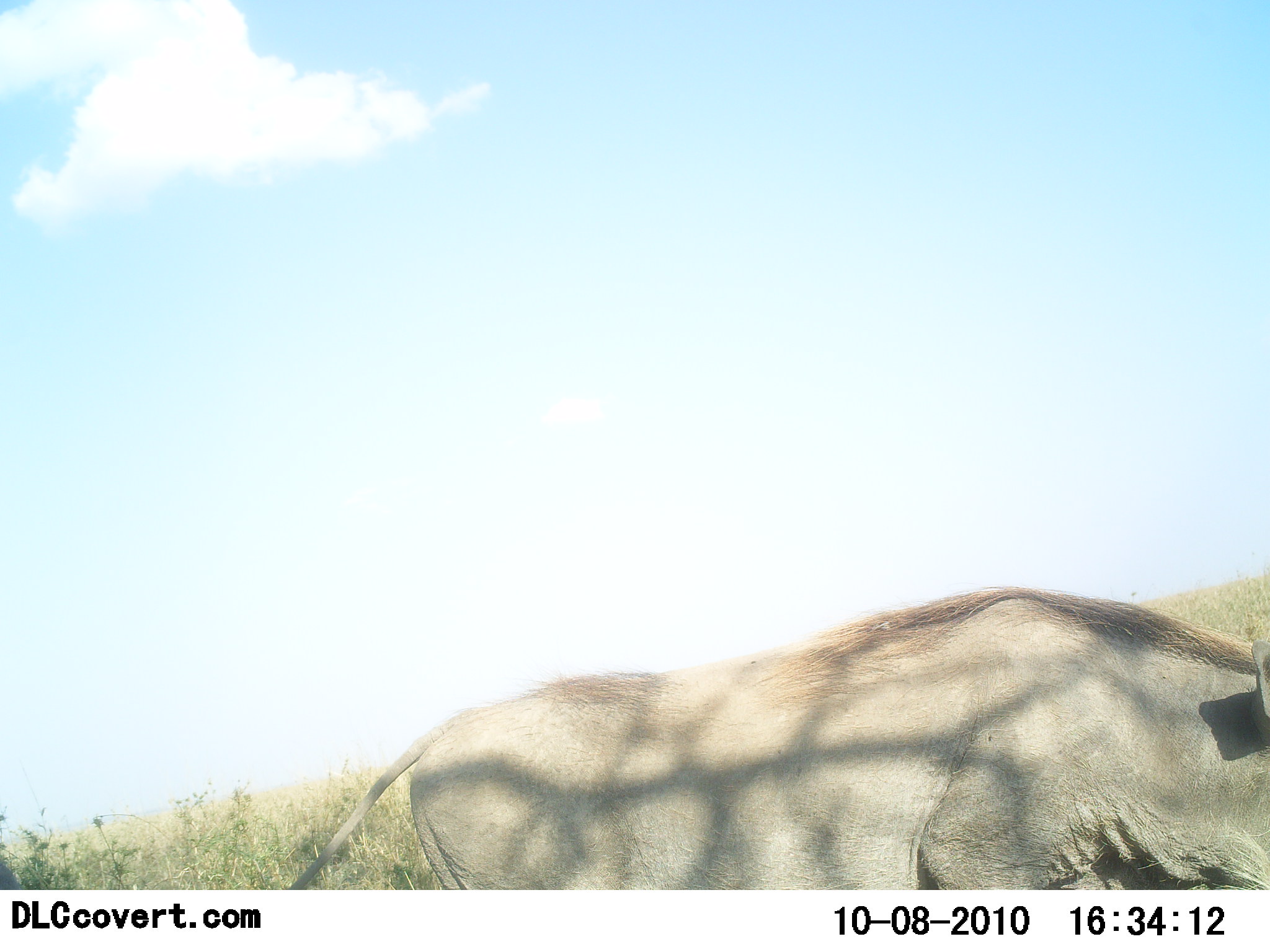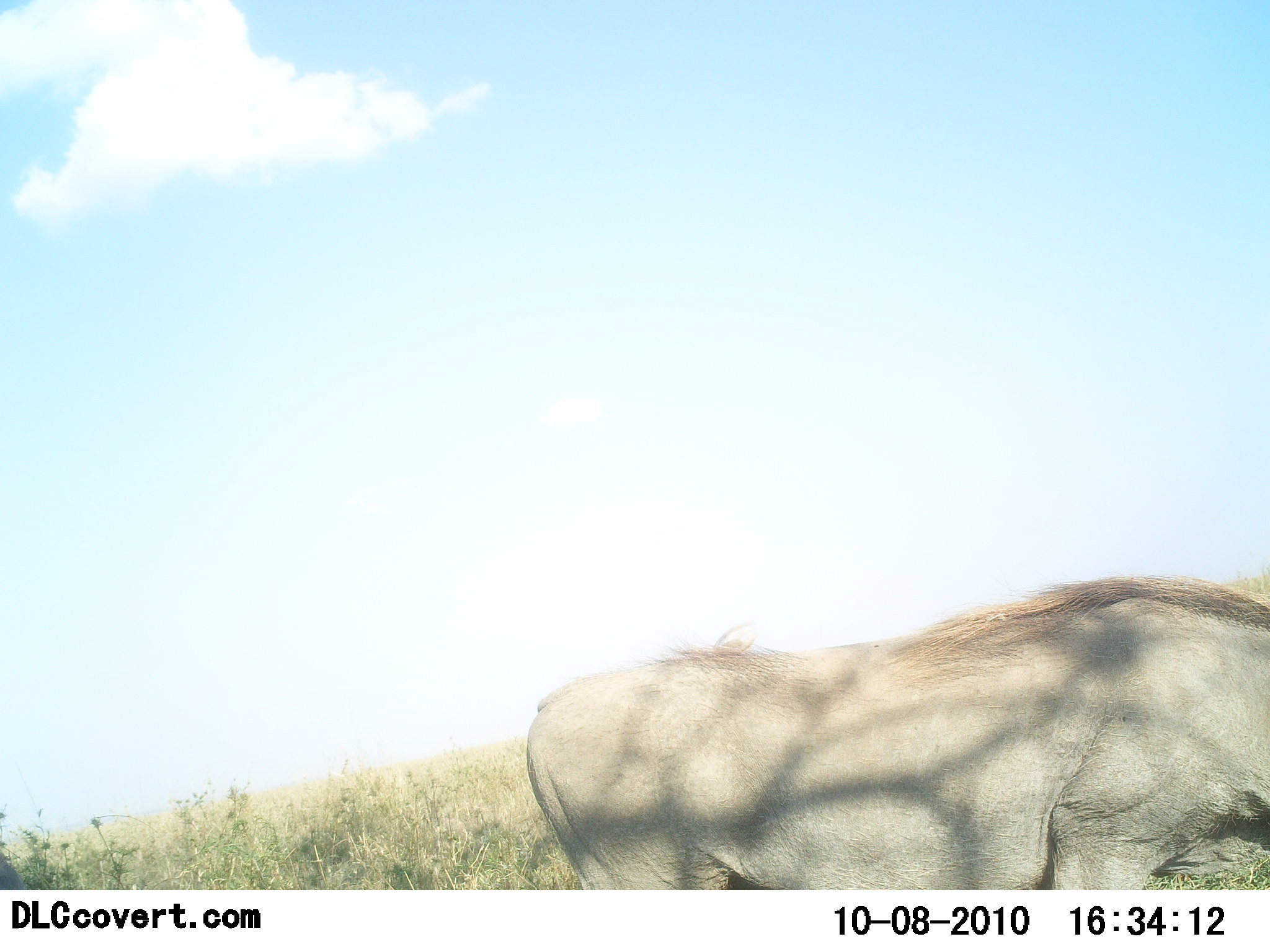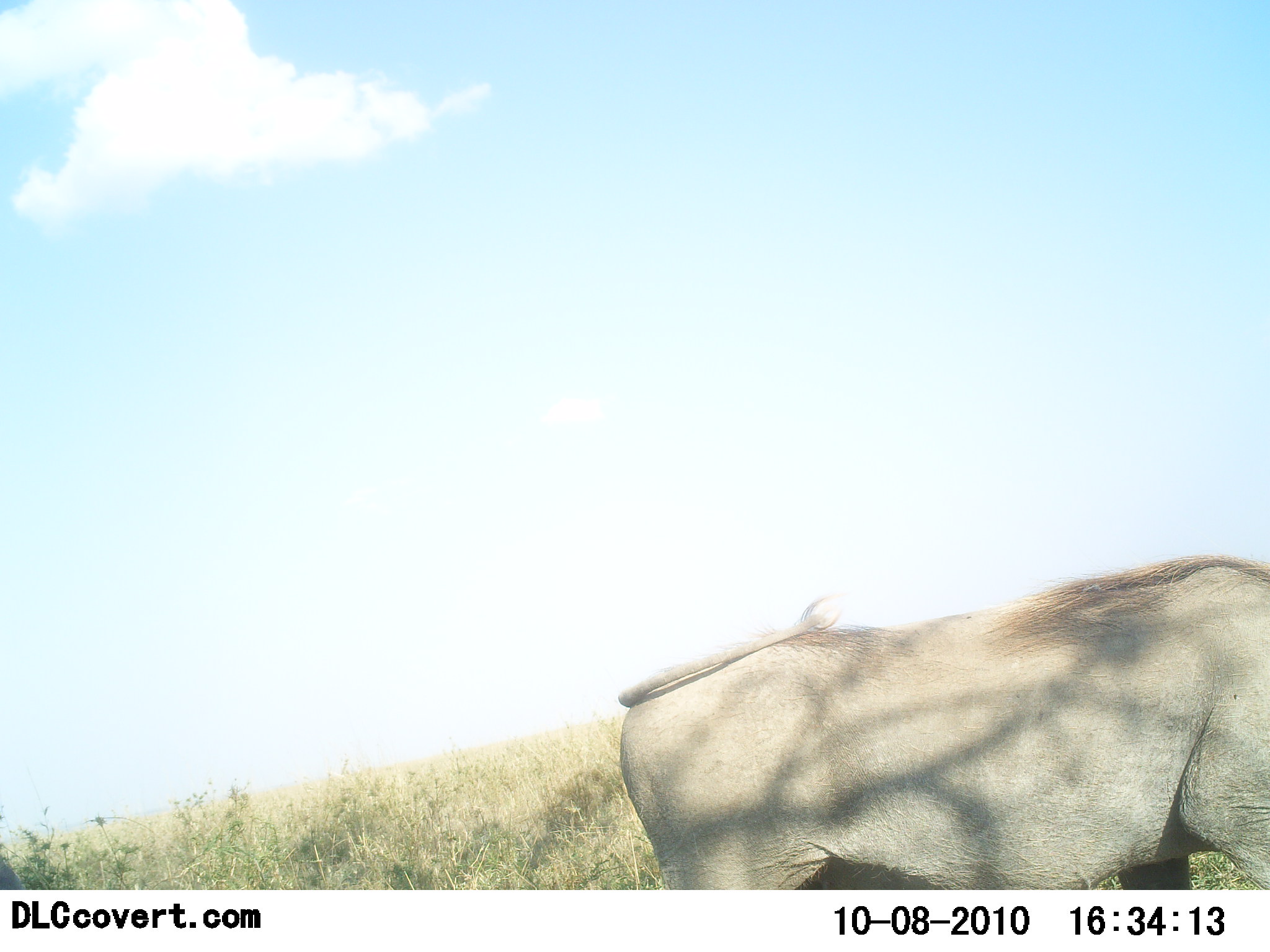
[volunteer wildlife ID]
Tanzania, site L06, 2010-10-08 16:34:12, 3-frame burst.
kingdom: Animalia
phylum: Chordata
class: Mammalia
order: Artiodactyla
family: Suidae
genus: Phacochoerus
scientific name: Phacochoerus africanus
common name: warthog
Warthog (Phacochoerus africanus), count 1. Behavior (volunteer vote fractions): standing 0%, resting 0%, moving 82%, interacting 0%. Young present (vote fraction): 0%. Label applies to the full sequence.